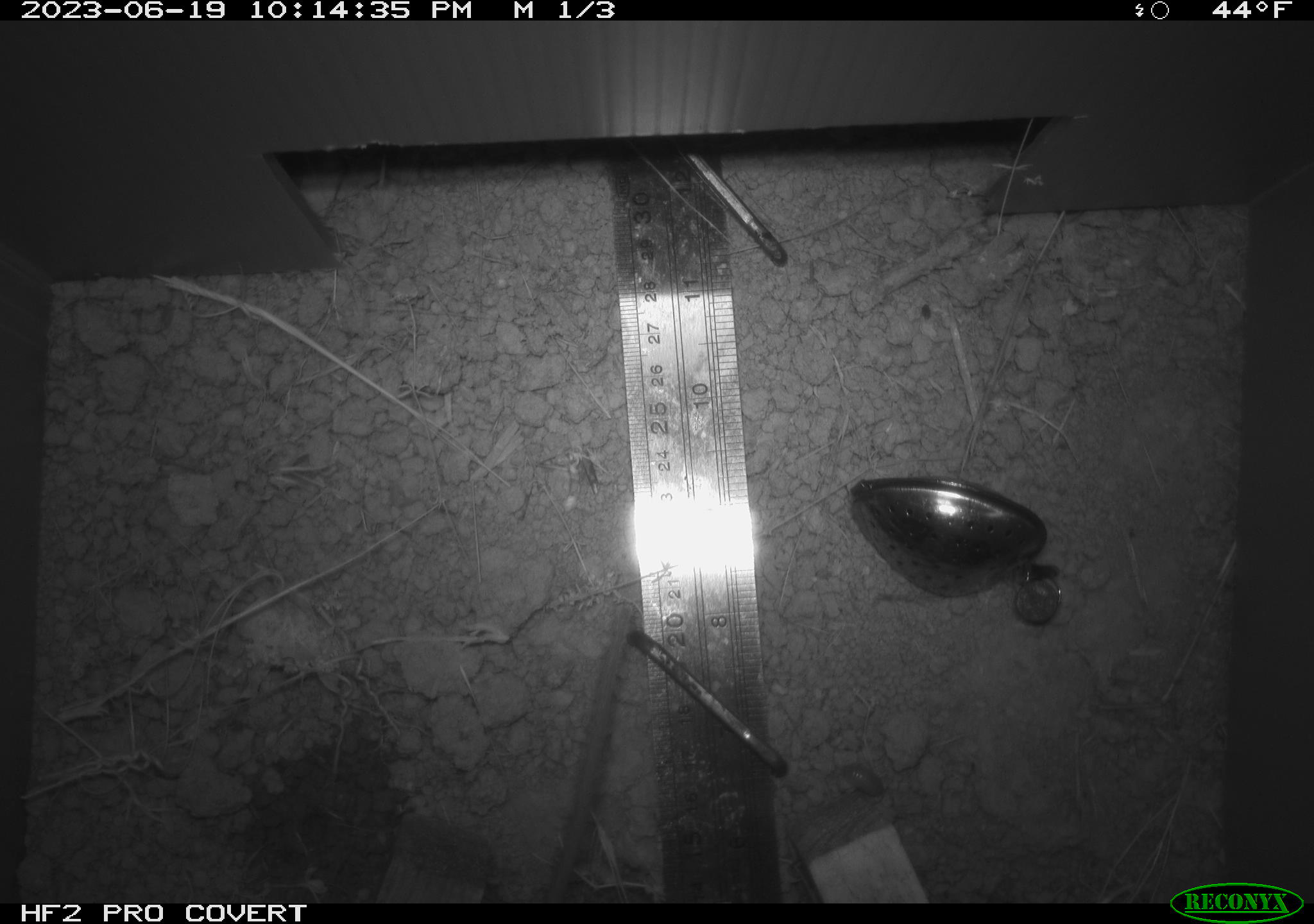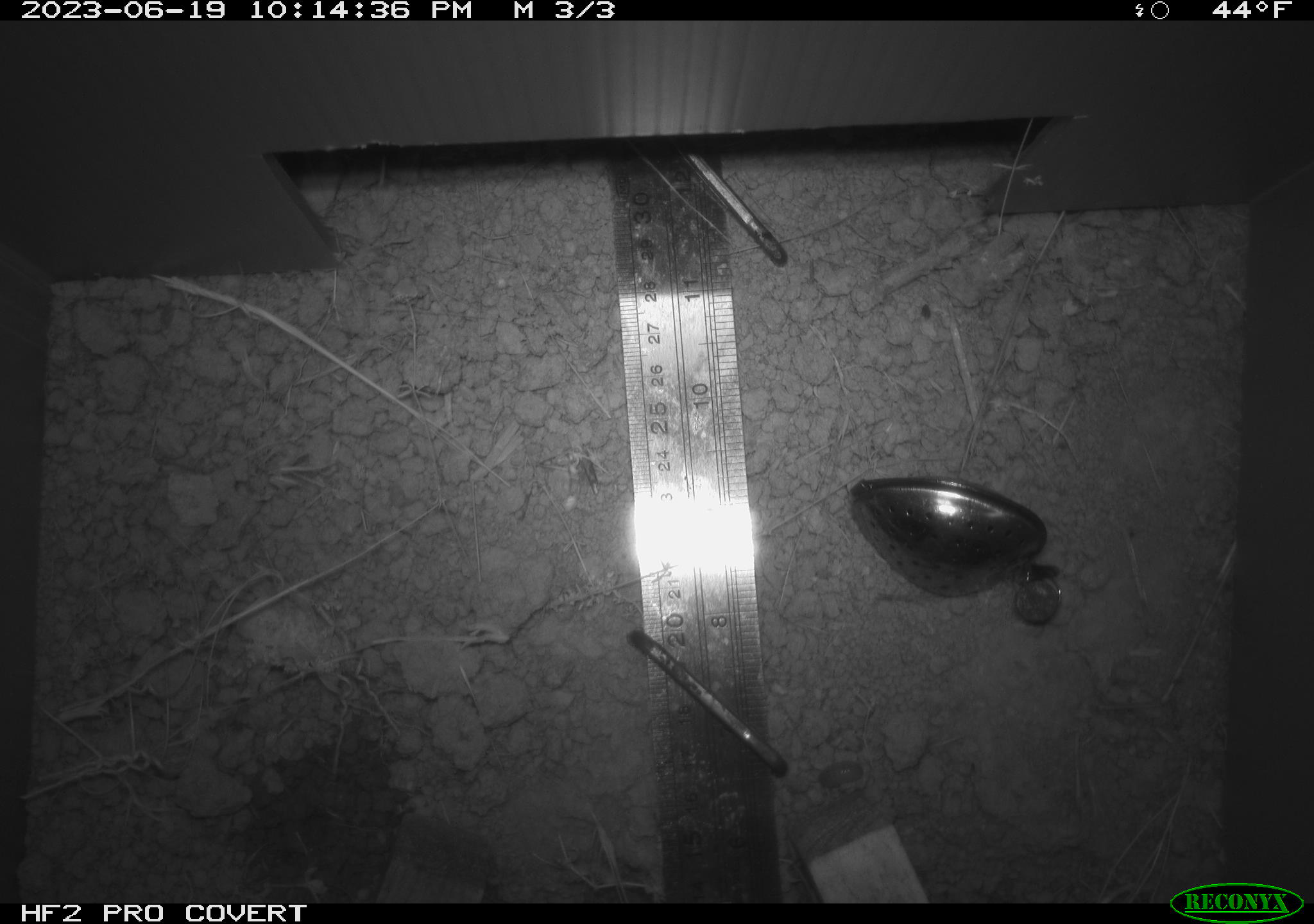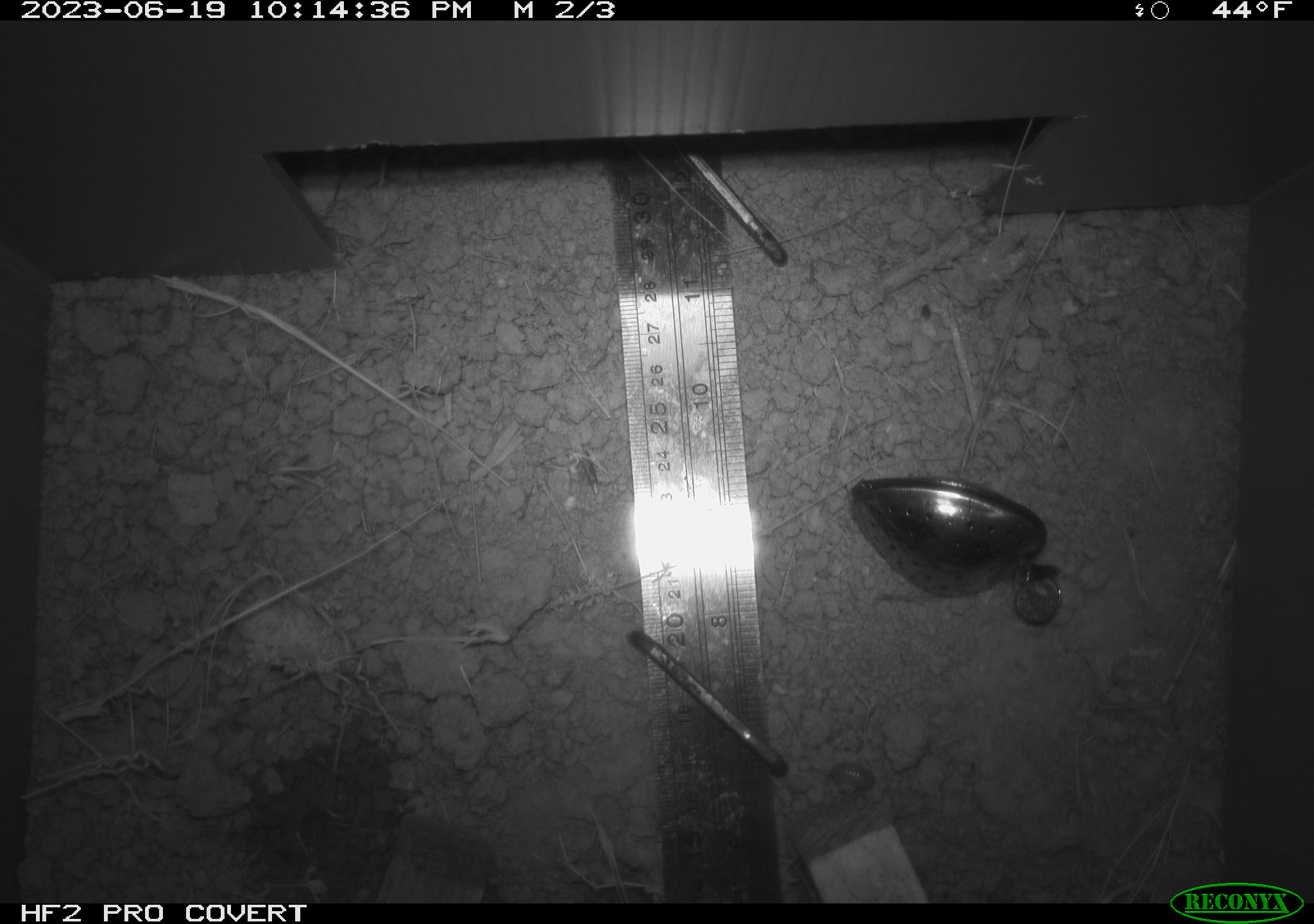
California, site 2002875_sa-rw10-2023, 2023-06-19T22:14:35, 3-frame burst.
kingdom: Animalia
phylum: Chordata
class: Mammalia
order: Rodentia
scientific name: Rodentia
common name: rodent